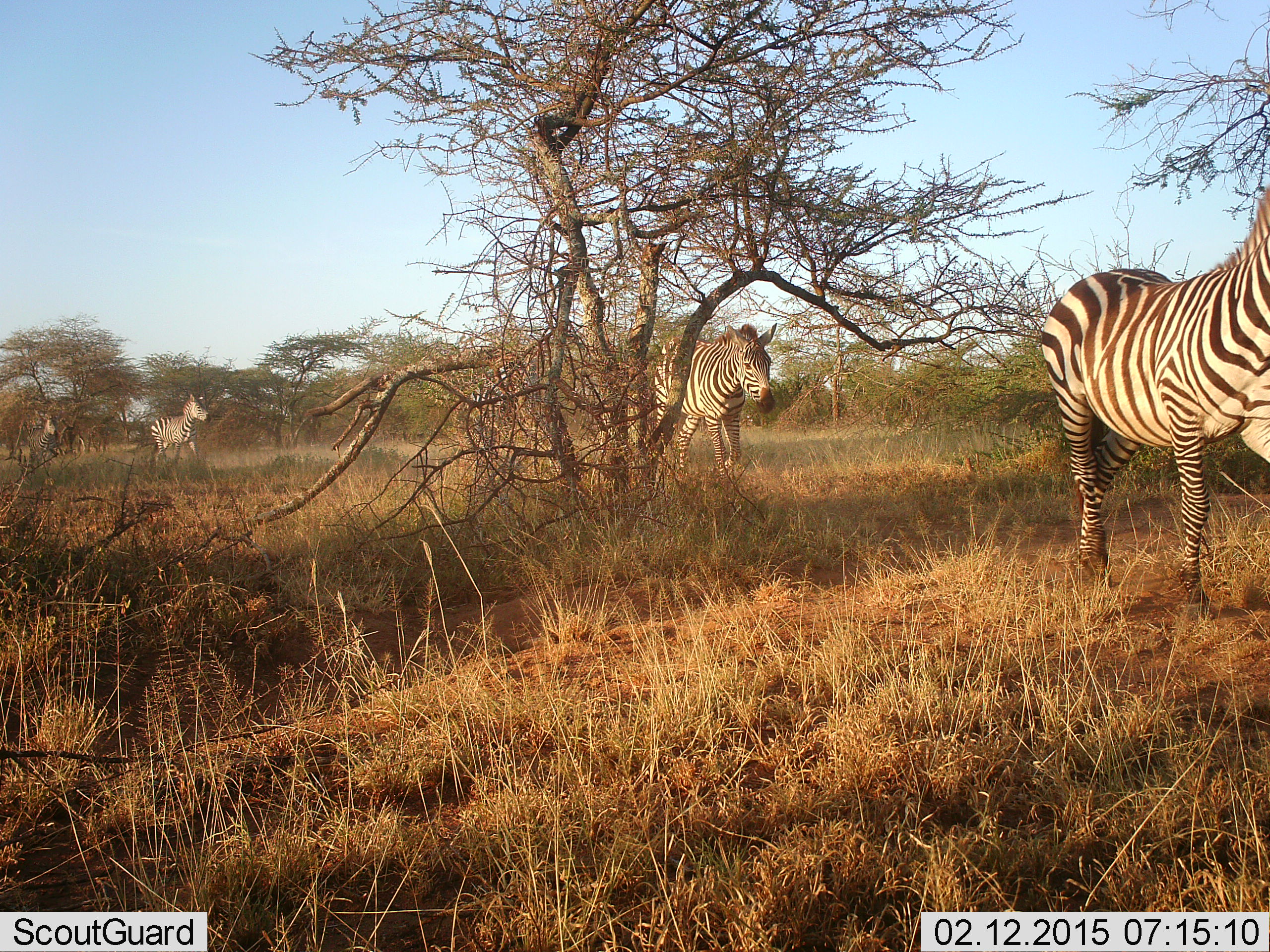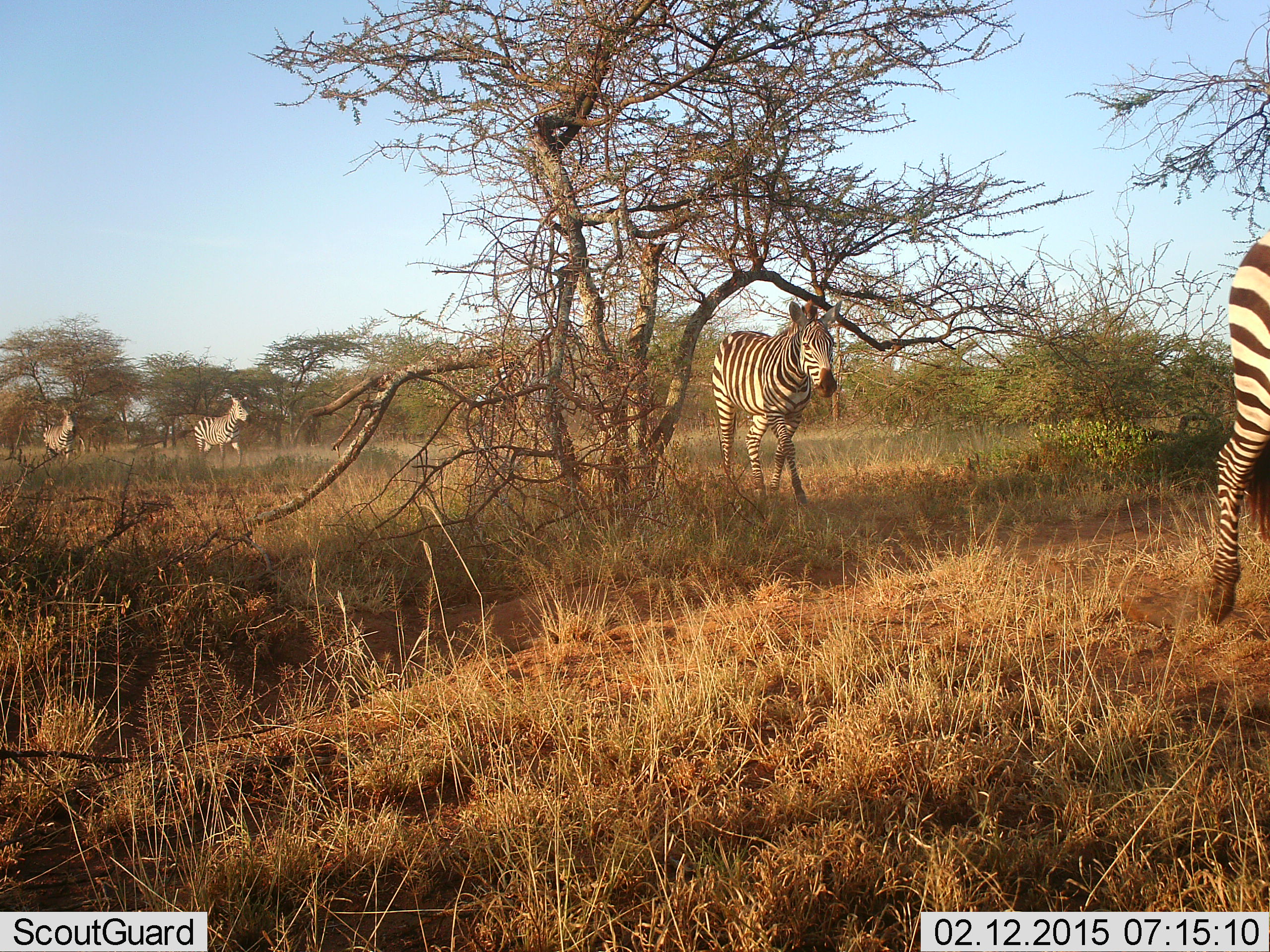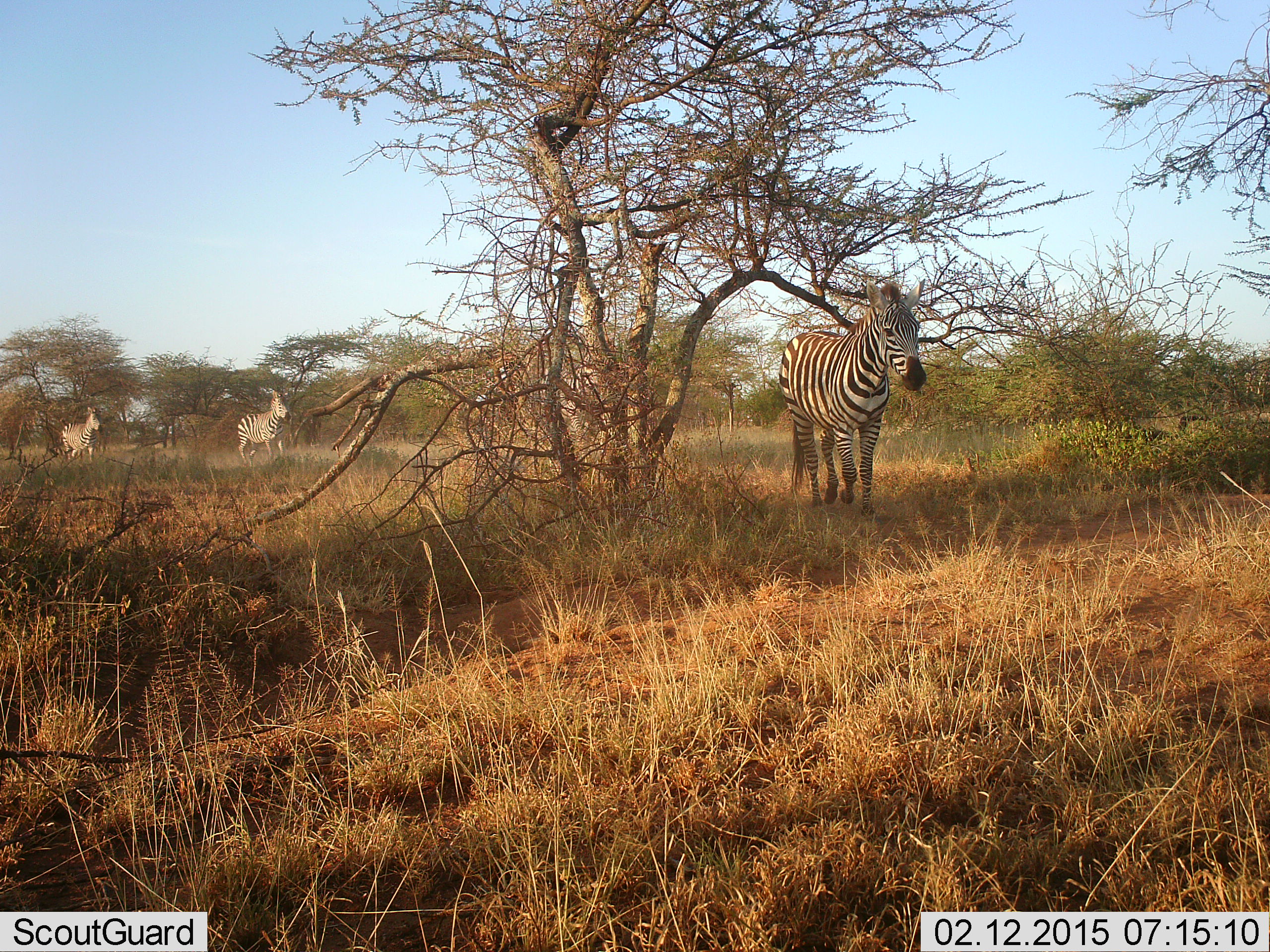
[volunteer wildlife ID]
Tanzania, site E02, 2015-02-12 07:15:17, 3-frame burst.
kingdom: Animalia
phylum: Chordata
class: Mammalia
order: Perissodactyla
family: Equidae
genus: Equus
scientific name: Equus quagga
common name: plains zebra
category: zebra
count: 4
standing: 20%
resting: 0%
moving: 100%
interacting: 0%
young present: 0%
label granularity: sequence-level